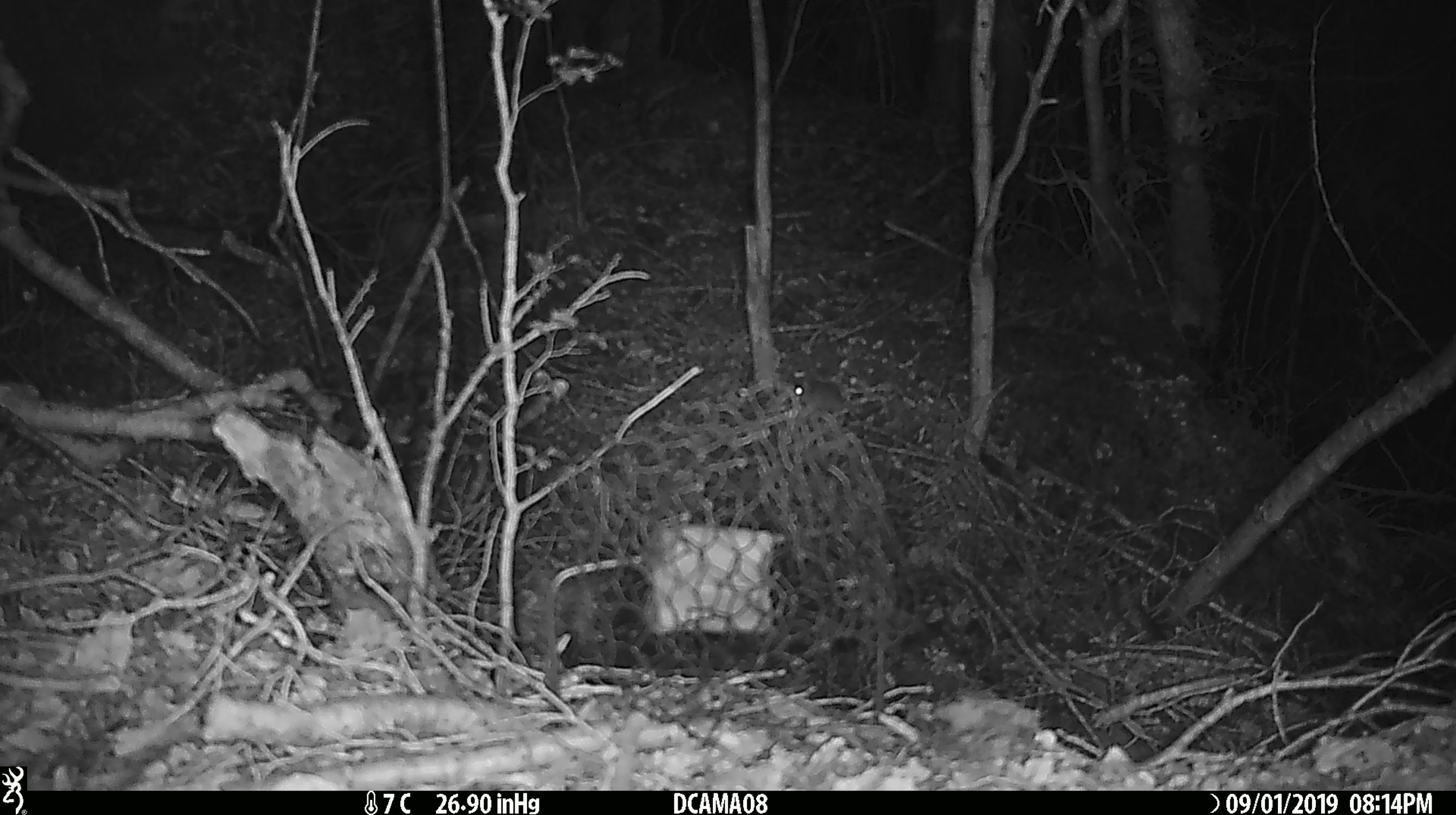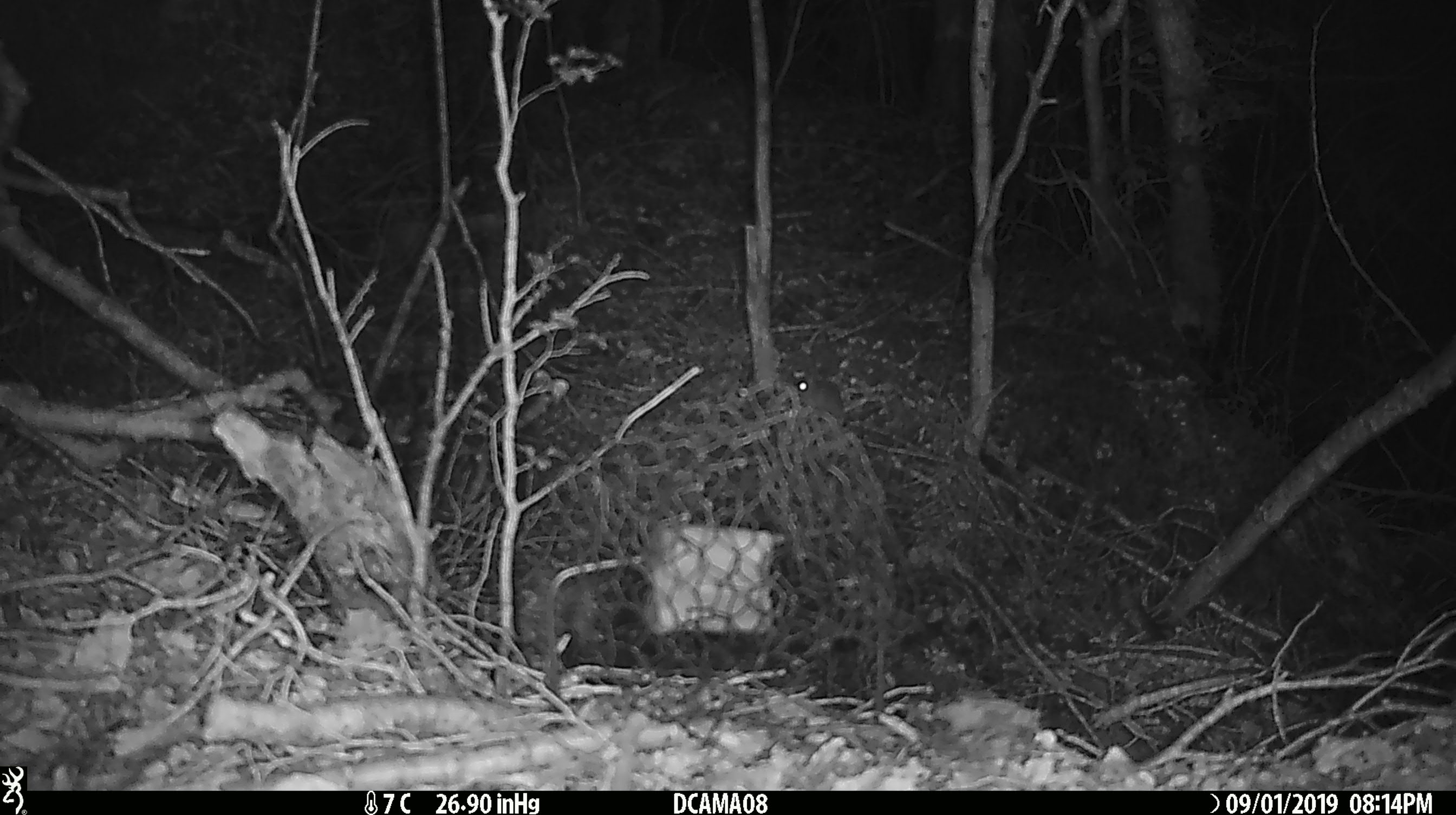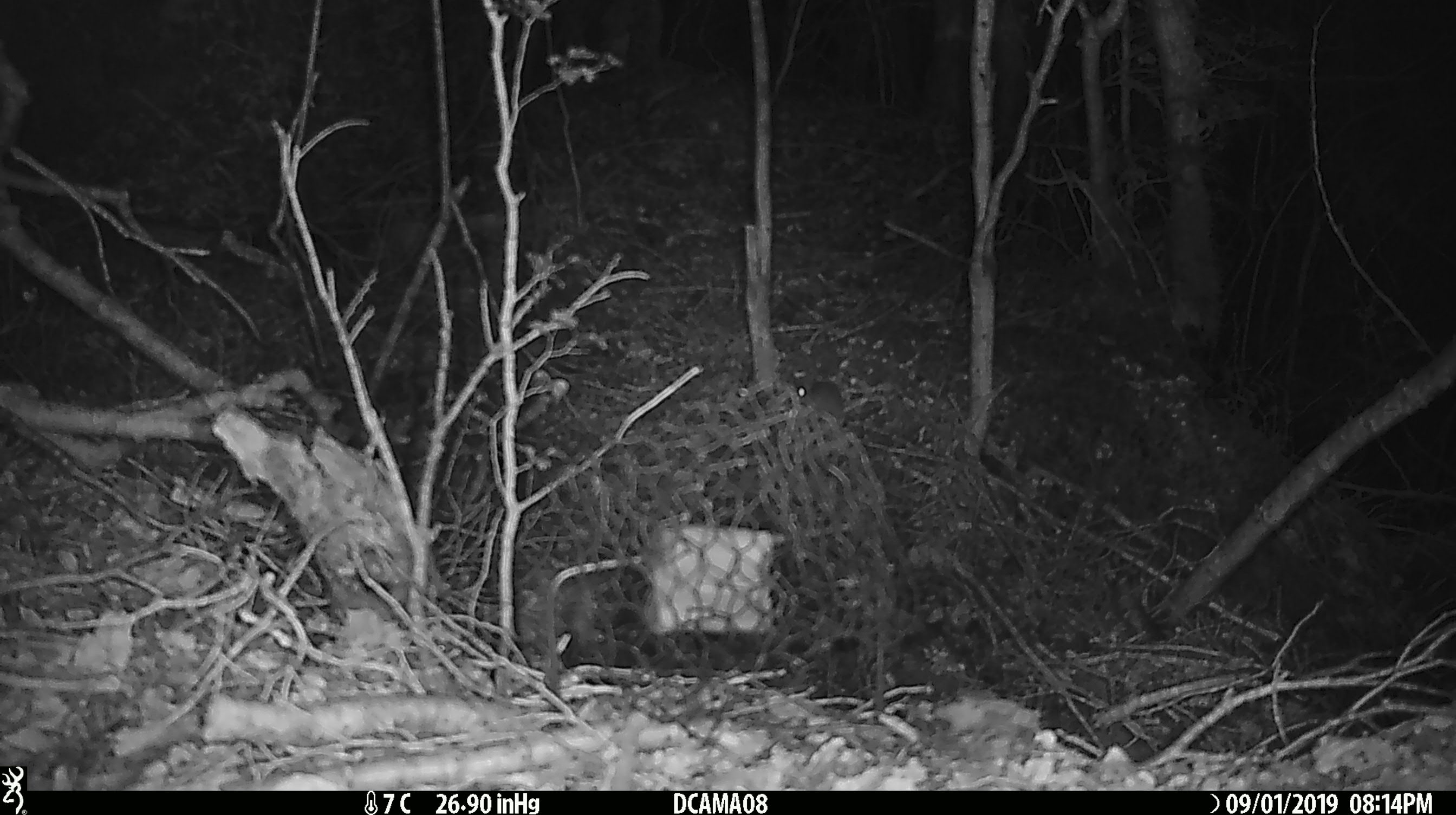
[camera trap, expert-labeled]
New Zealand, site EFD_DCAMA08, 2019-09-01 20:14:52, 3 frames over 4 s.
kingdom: Animalia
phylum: Chordata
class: Mammalia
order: Rodentia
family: Muridae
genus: Mus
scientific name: Mus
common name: mouse